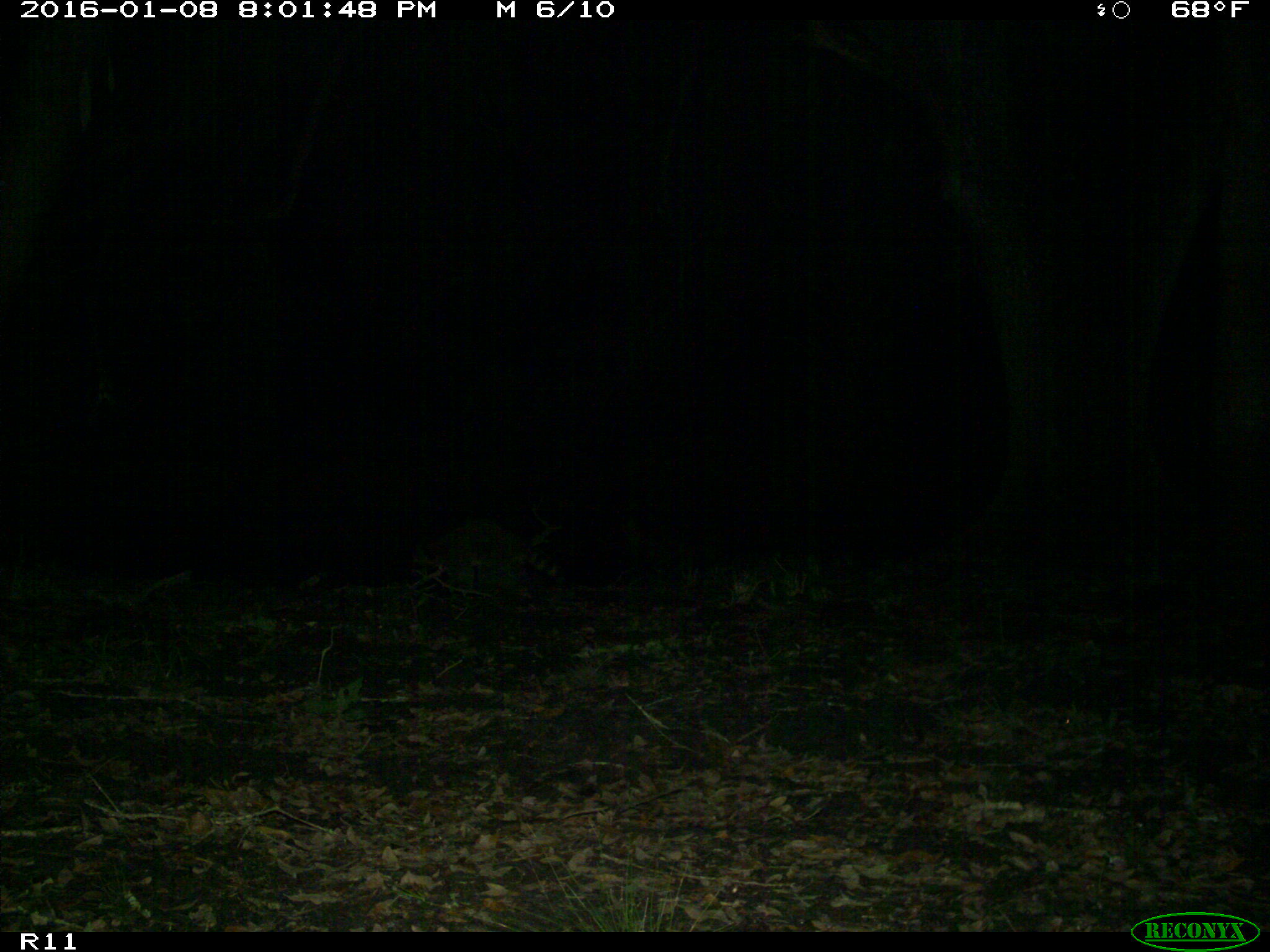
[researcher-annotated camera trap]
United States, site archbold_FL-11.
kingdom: Animalia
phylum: Chordata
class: Mammalia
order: Carnivora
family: Procyonidae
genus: Procyon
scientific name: Procyon lotor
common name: common raccoon